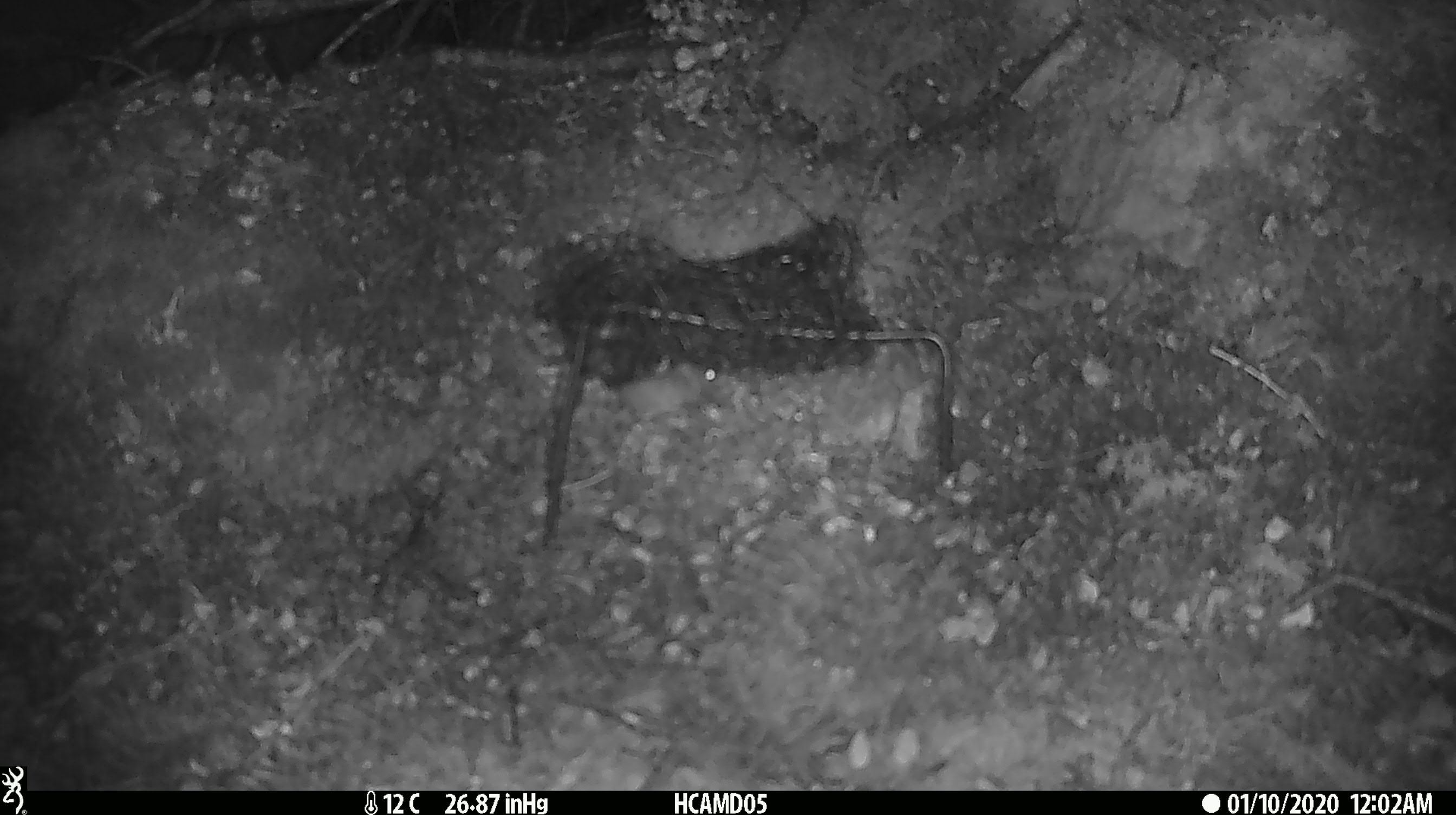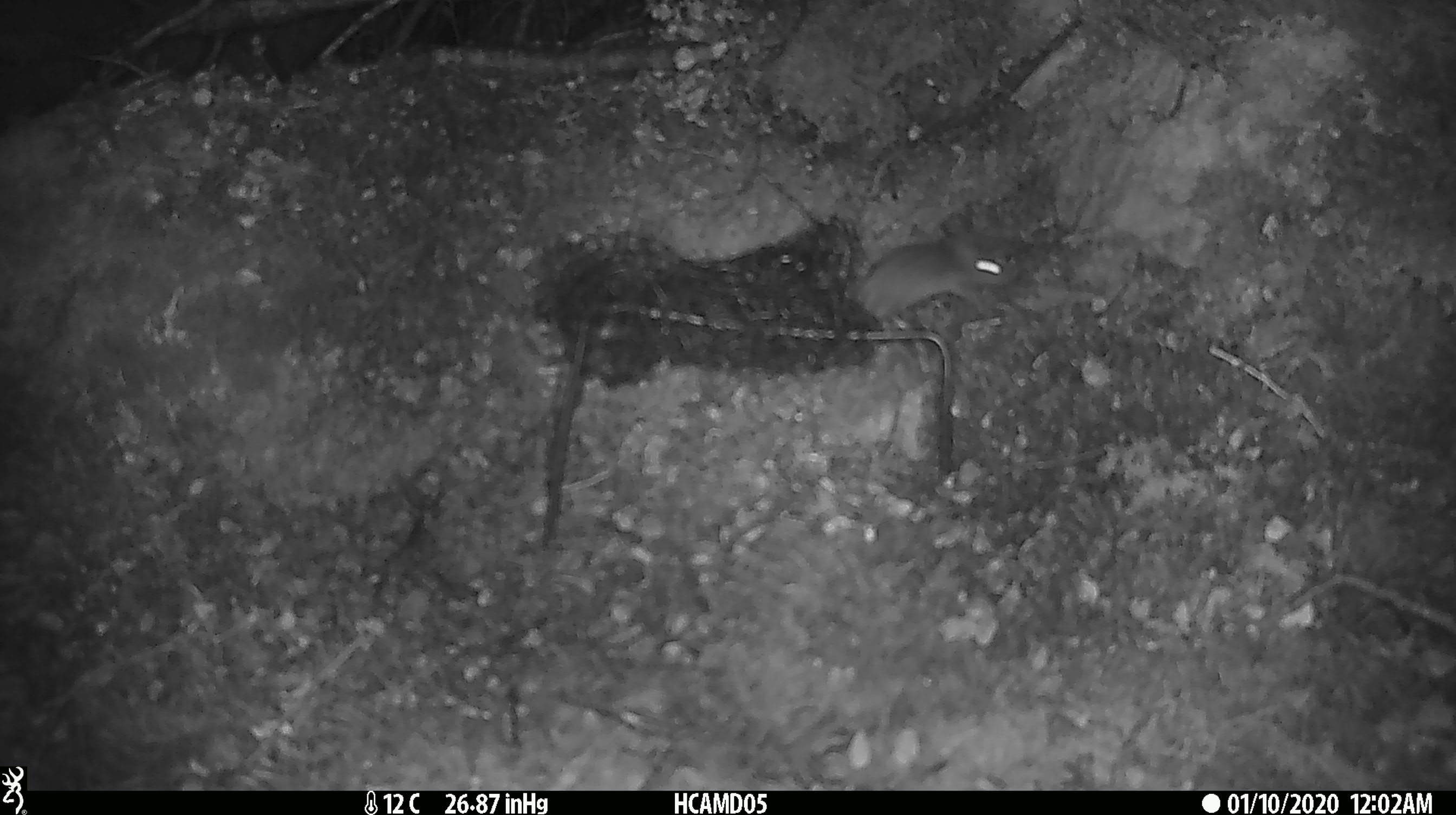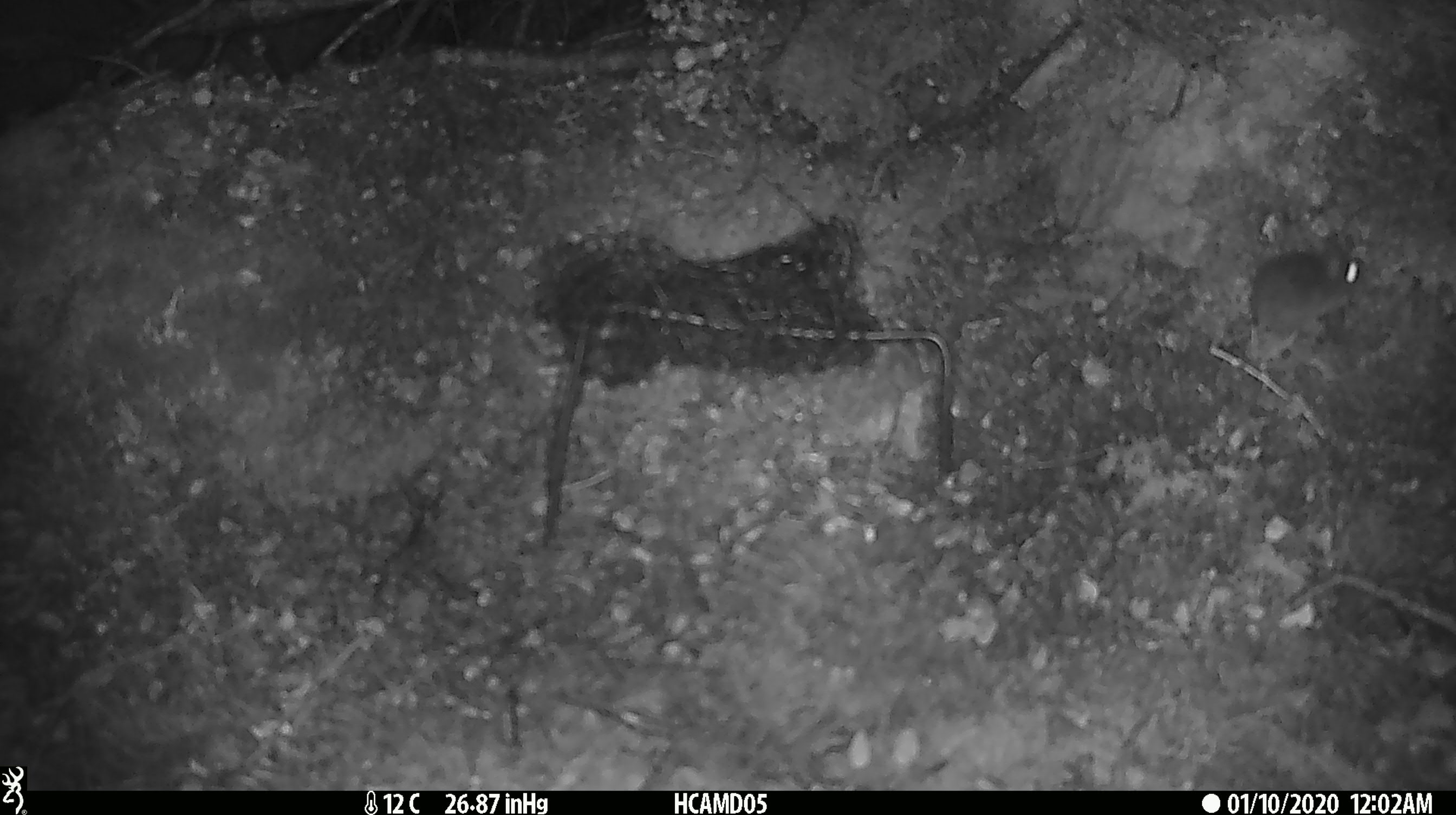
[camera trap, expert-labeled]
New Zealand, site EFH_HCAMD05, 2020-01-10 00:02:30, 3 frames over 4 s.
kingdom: Animalia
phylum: Chordata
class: Mammalia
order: Rodentia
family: Muridae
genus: Mus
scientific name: Mus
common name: mouse